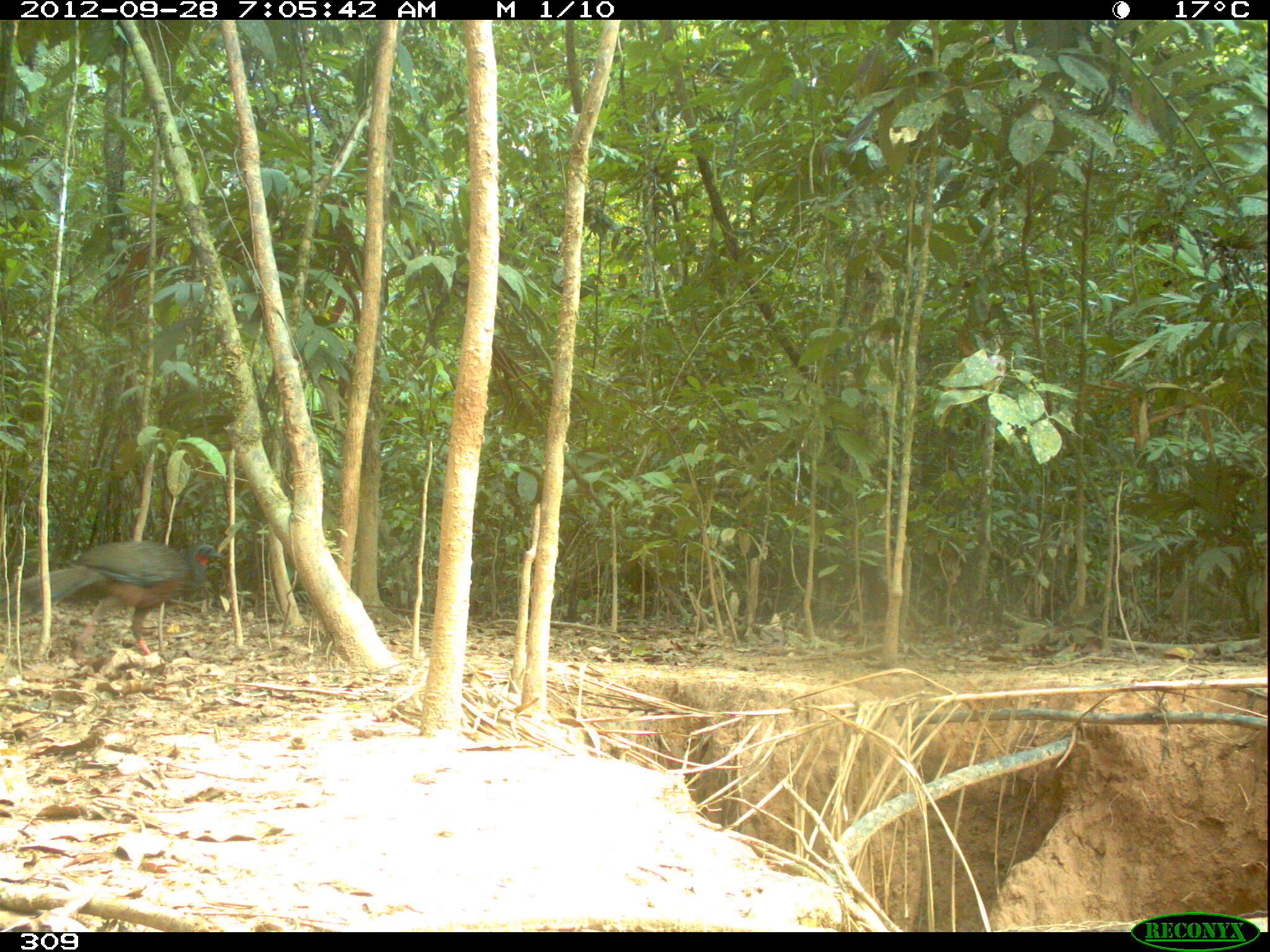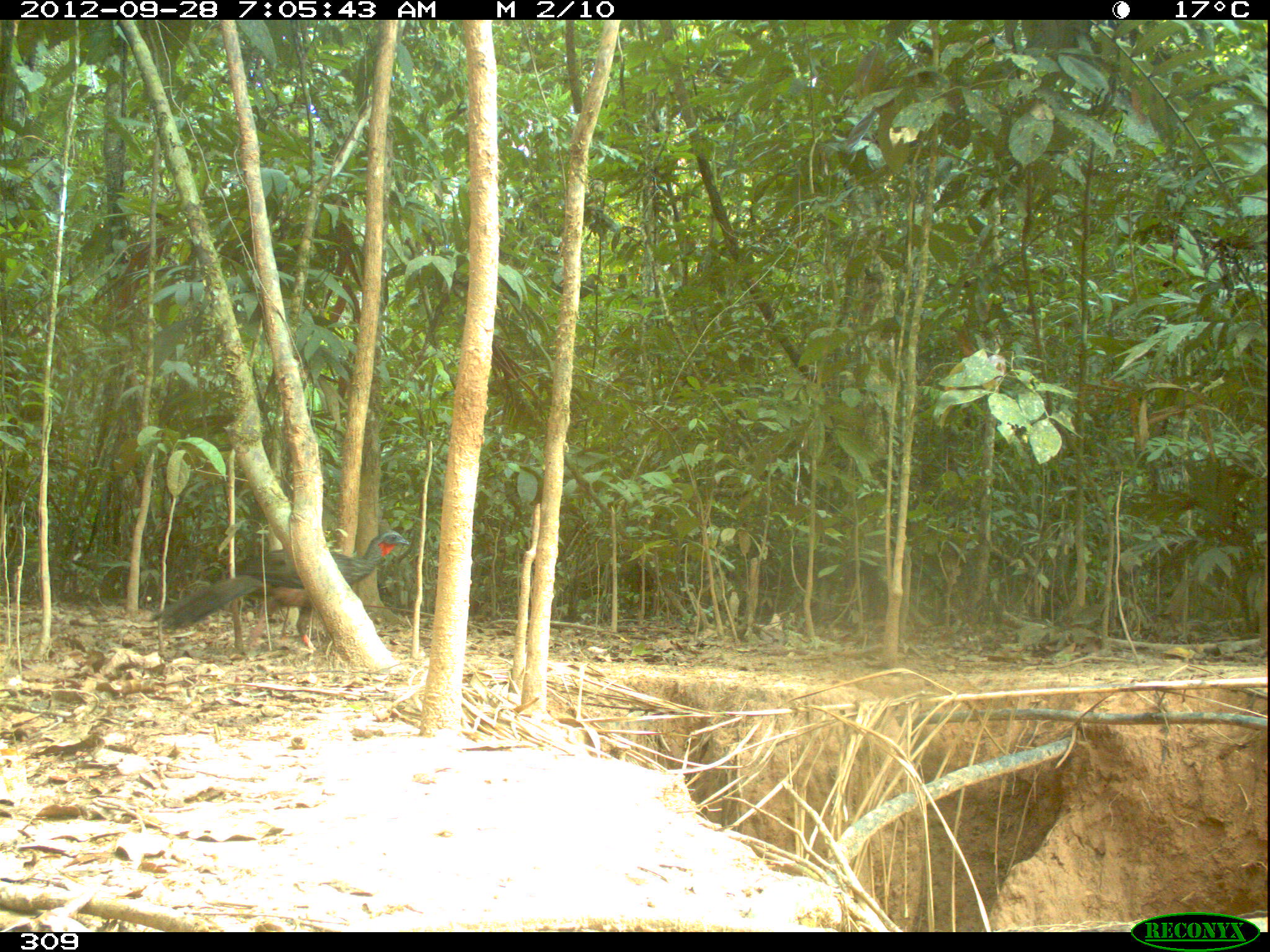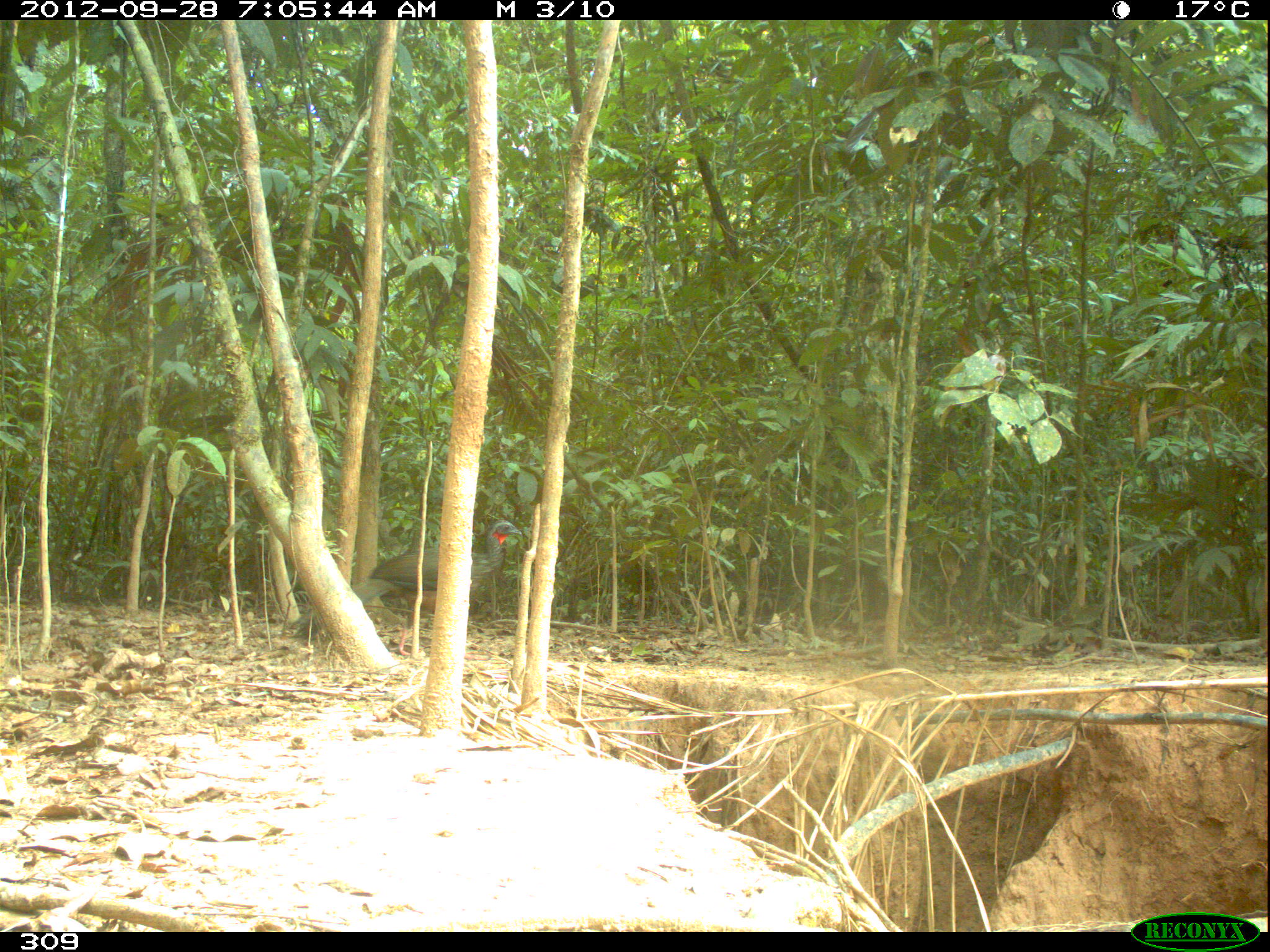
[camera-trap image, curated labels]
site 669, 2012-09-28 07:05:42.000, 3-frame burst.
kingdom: Animalia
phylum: Chordata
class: Aves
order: Galliformes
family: Cracidae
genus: Penelope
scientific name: Penelope jacquacu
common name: spix's guan